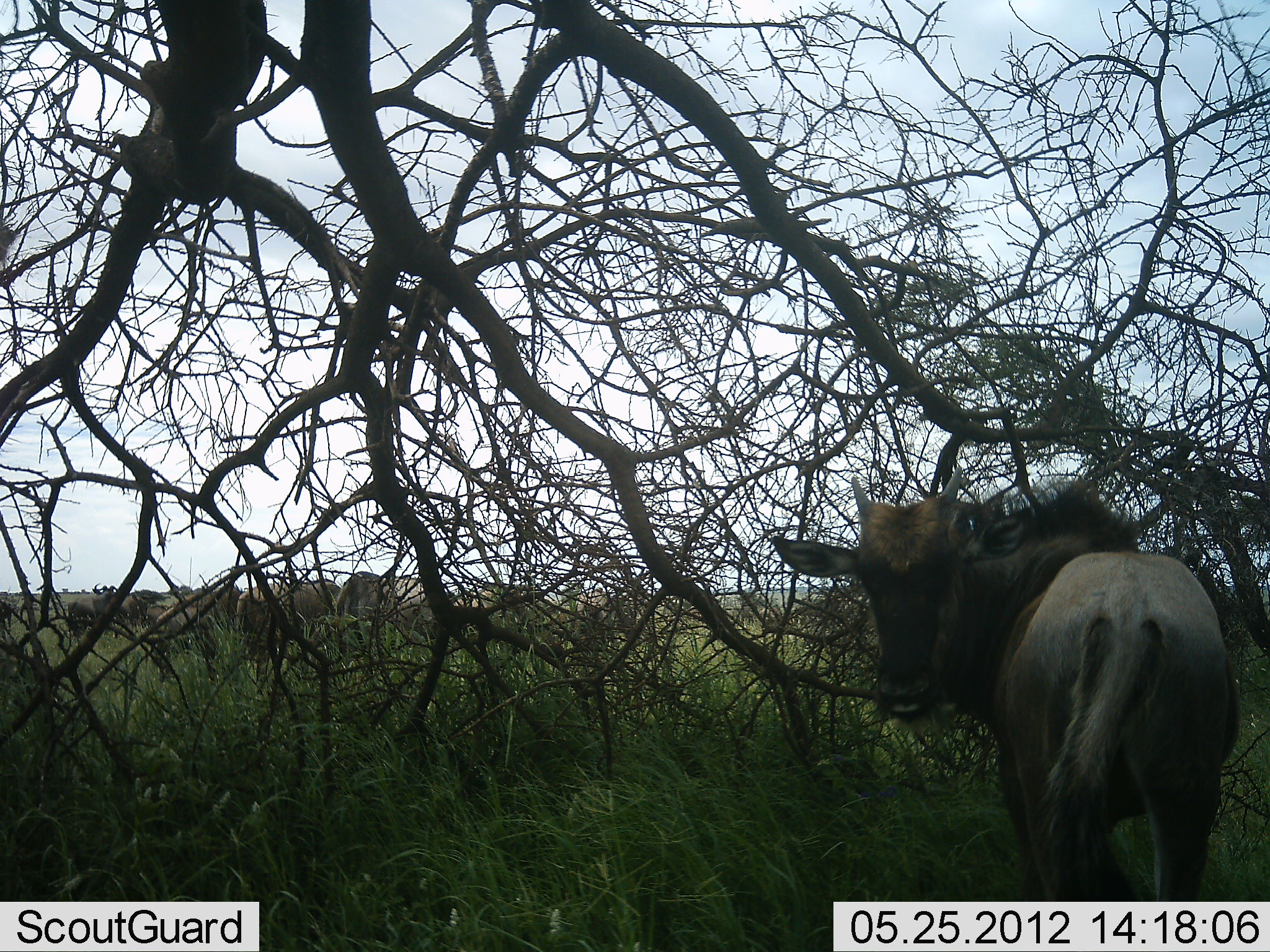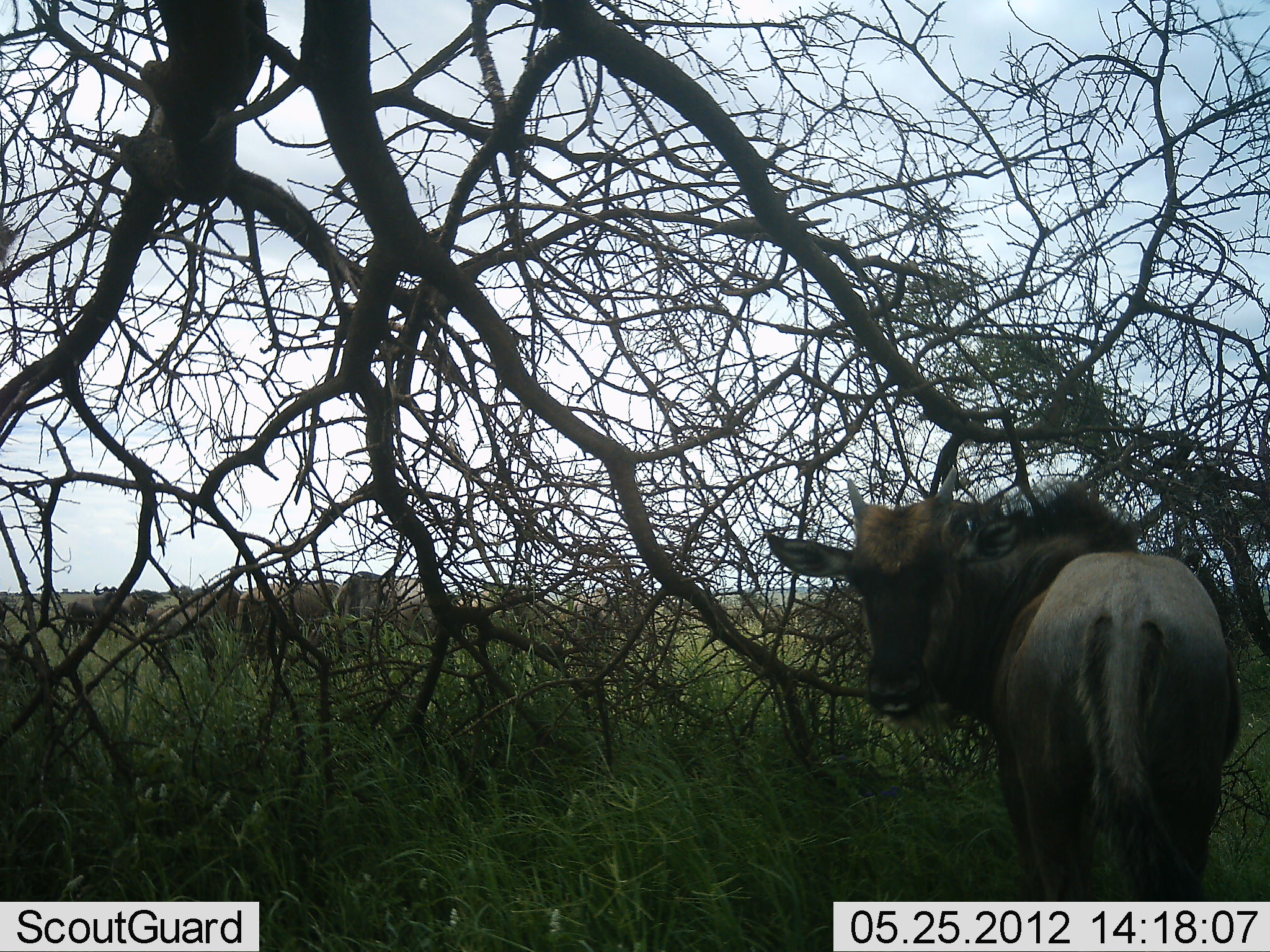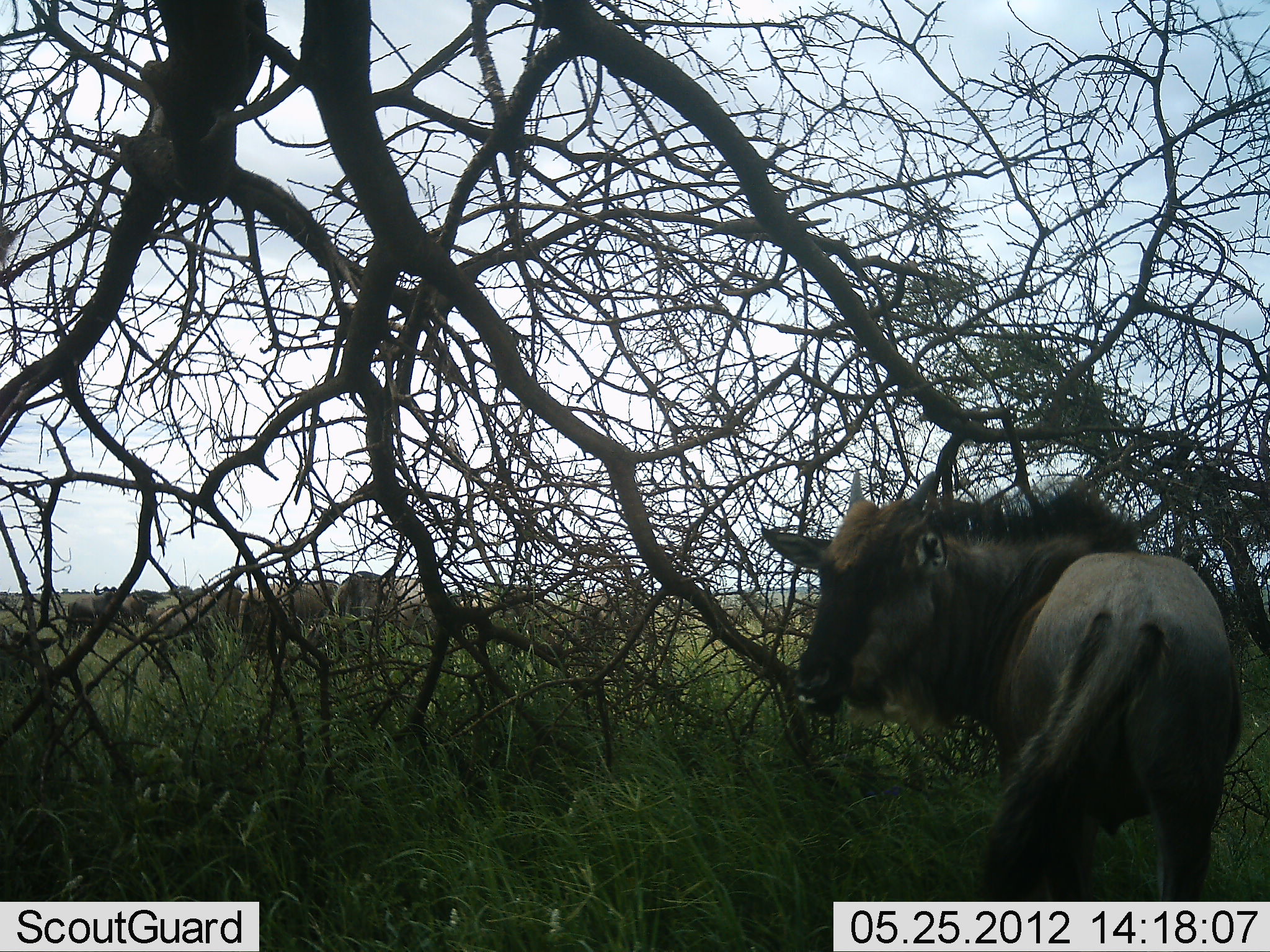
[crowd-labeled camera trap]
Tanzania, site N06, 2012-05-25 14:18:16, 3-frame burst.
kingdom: Animalia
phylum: Chordata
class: Mammalia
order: Artiodactyla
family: Bovidae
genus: Connochaetes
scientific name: Connochaetes taurinus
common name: blue wildebeest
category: wildebeest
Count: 7.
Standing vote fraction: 94%.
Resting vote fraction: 6%.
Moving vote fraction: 19%.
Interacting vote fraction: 0%.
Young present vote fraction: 62%.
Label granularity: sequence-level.